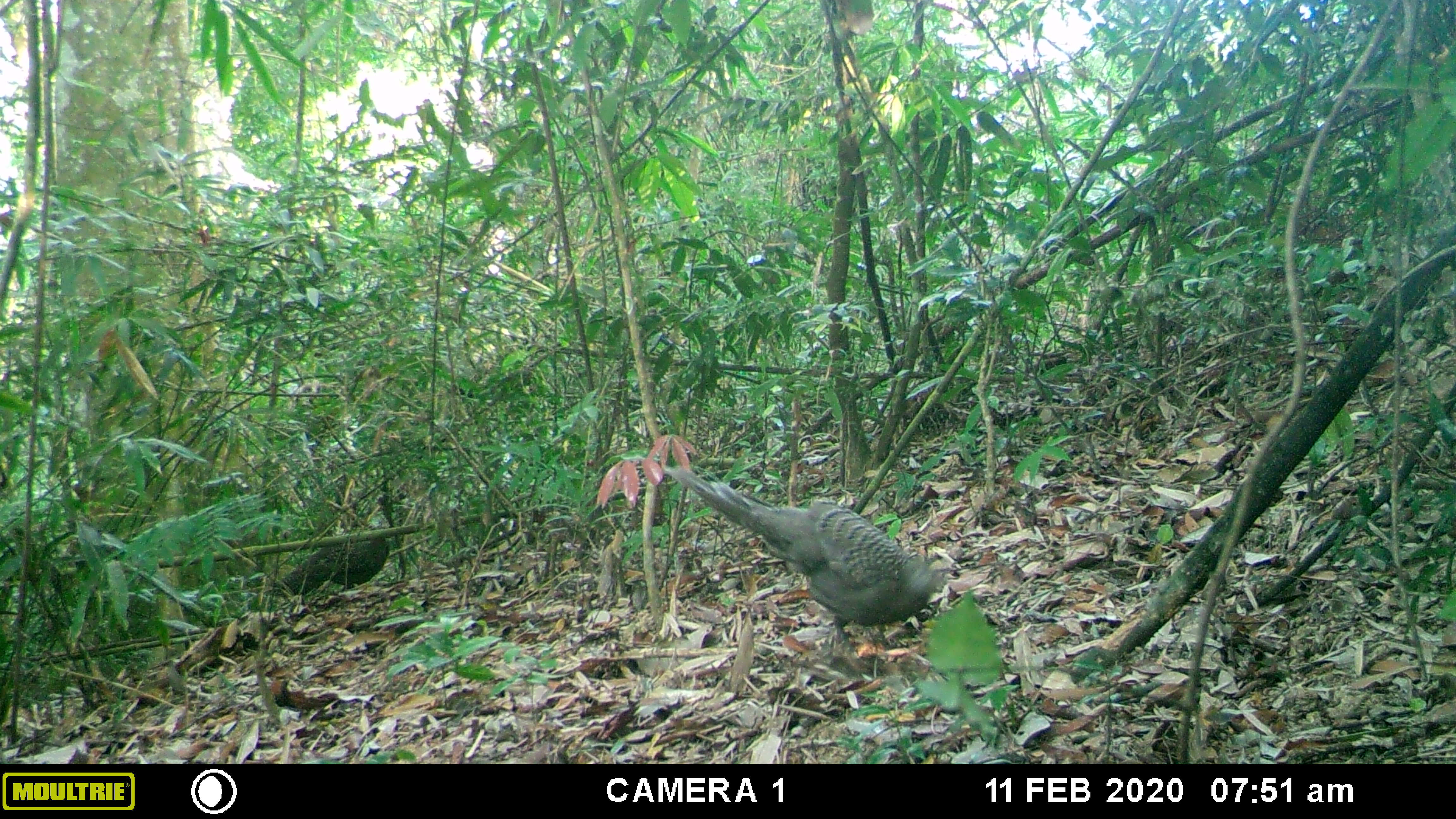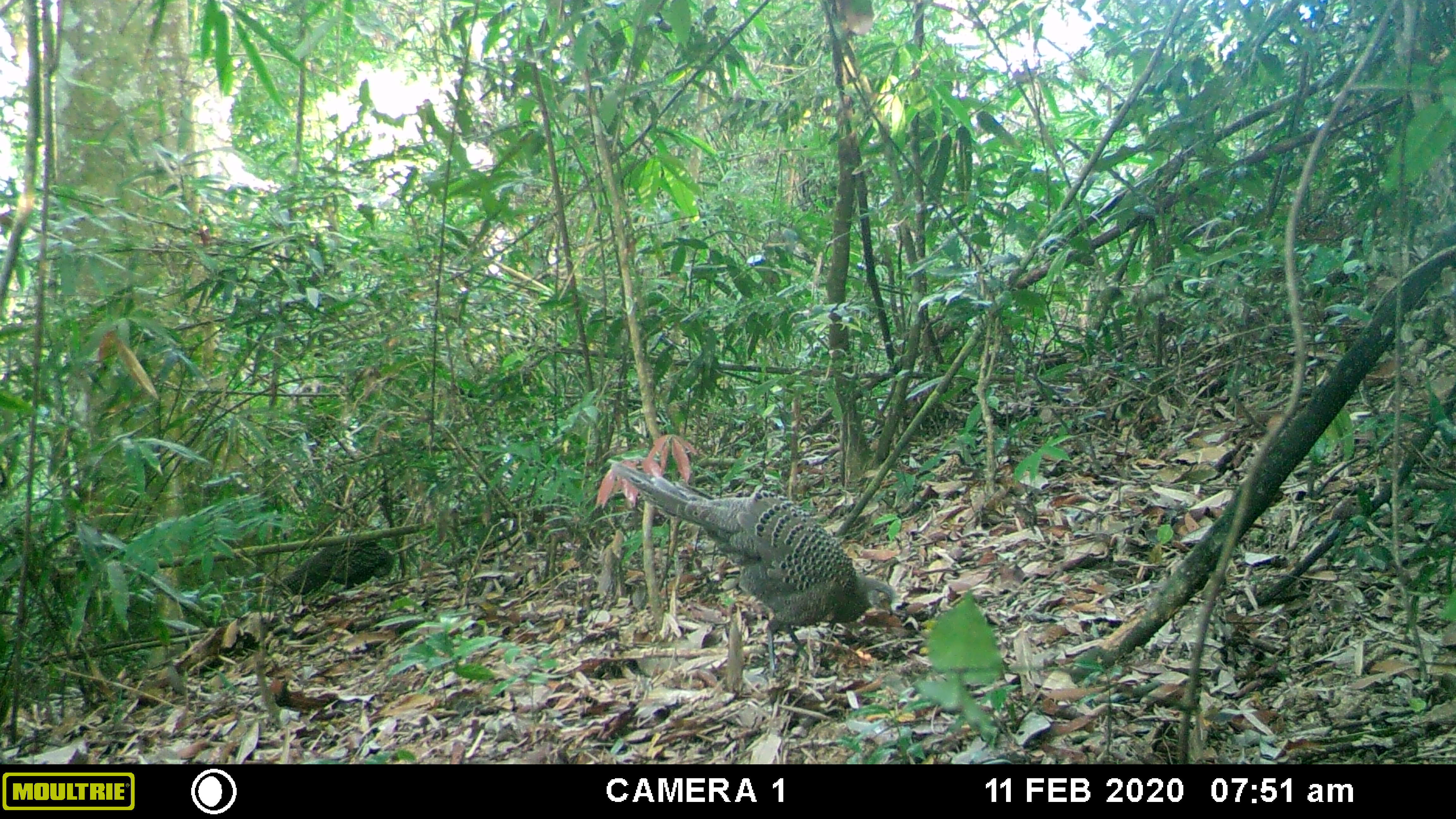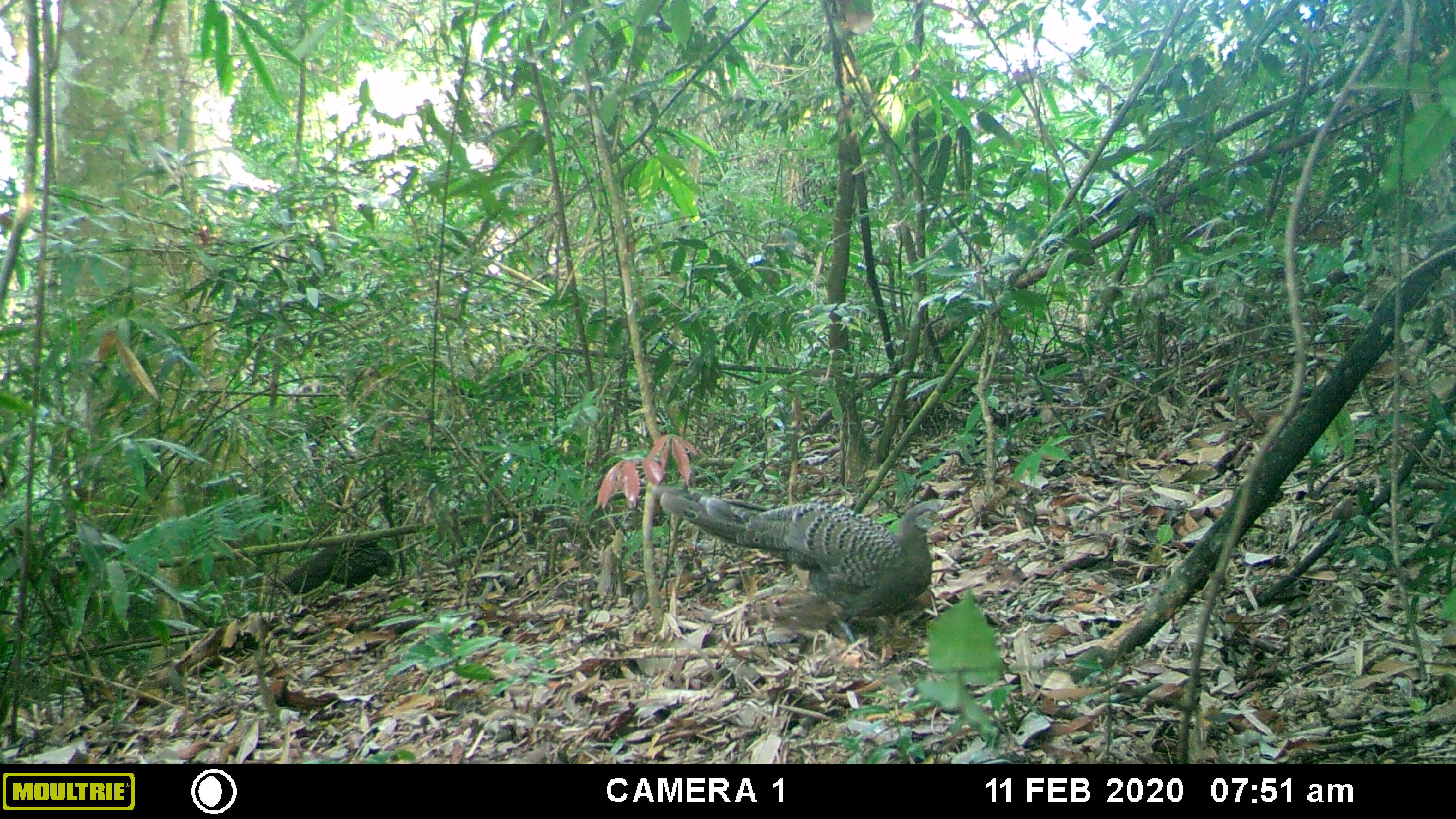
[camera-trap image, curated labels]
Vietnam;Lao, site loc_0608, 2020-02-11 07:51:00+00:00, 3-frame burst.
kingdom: Animalia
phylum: Chordata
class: Aves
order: Galliformes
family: Phasianidae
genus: Polyplectron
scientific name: Polyplectron bicalcaratum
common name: gray peacock-pheasant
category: grey peacock pheasant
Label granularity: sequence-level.